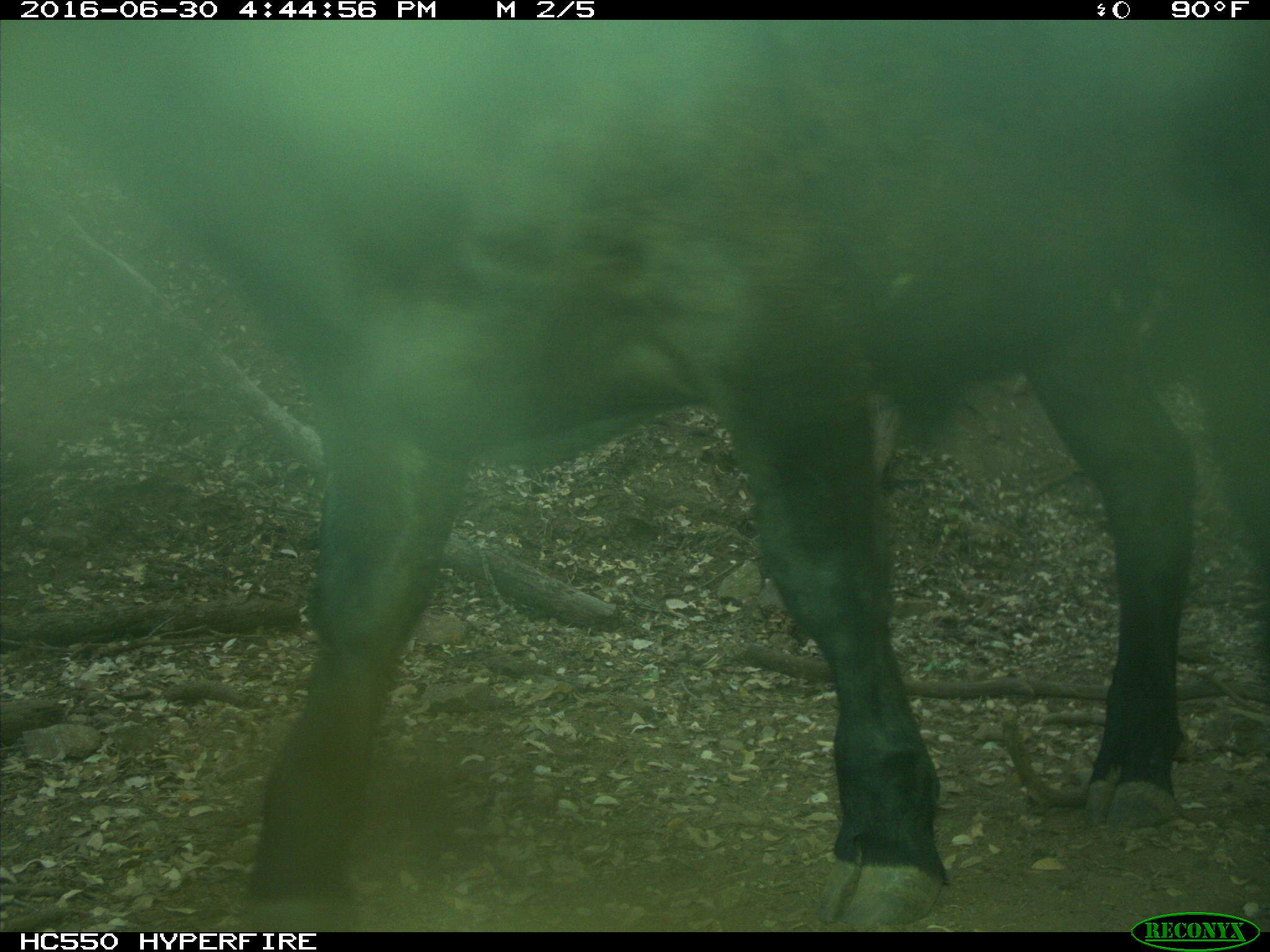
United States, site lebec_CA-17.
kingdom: Animalia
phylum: Chordata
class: Mammalia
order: Artiodactyla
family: Bovidae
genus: Bos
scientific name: Bos taurus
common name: domestic cow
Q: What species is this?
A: Bos taurus (domestic cow).